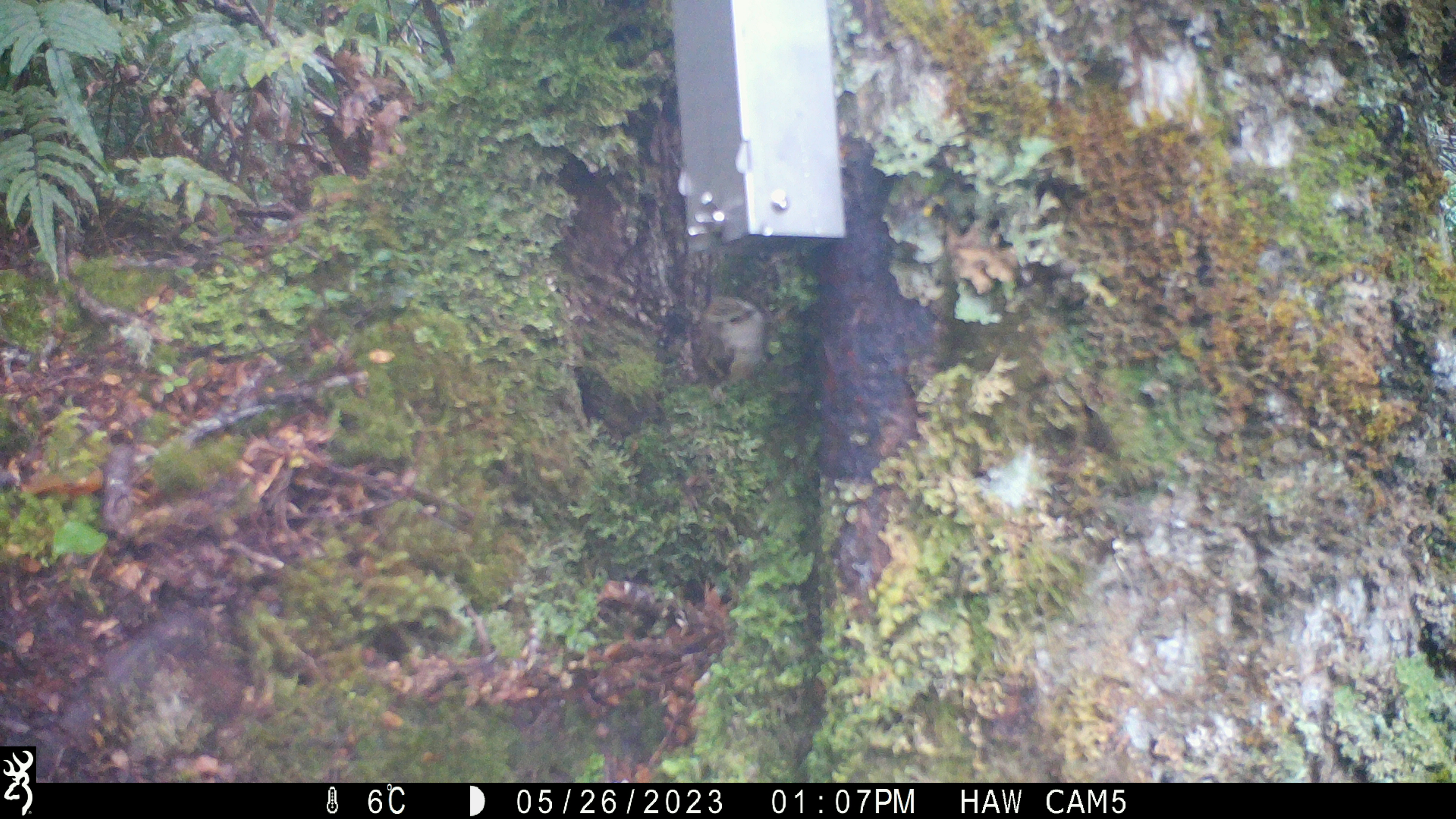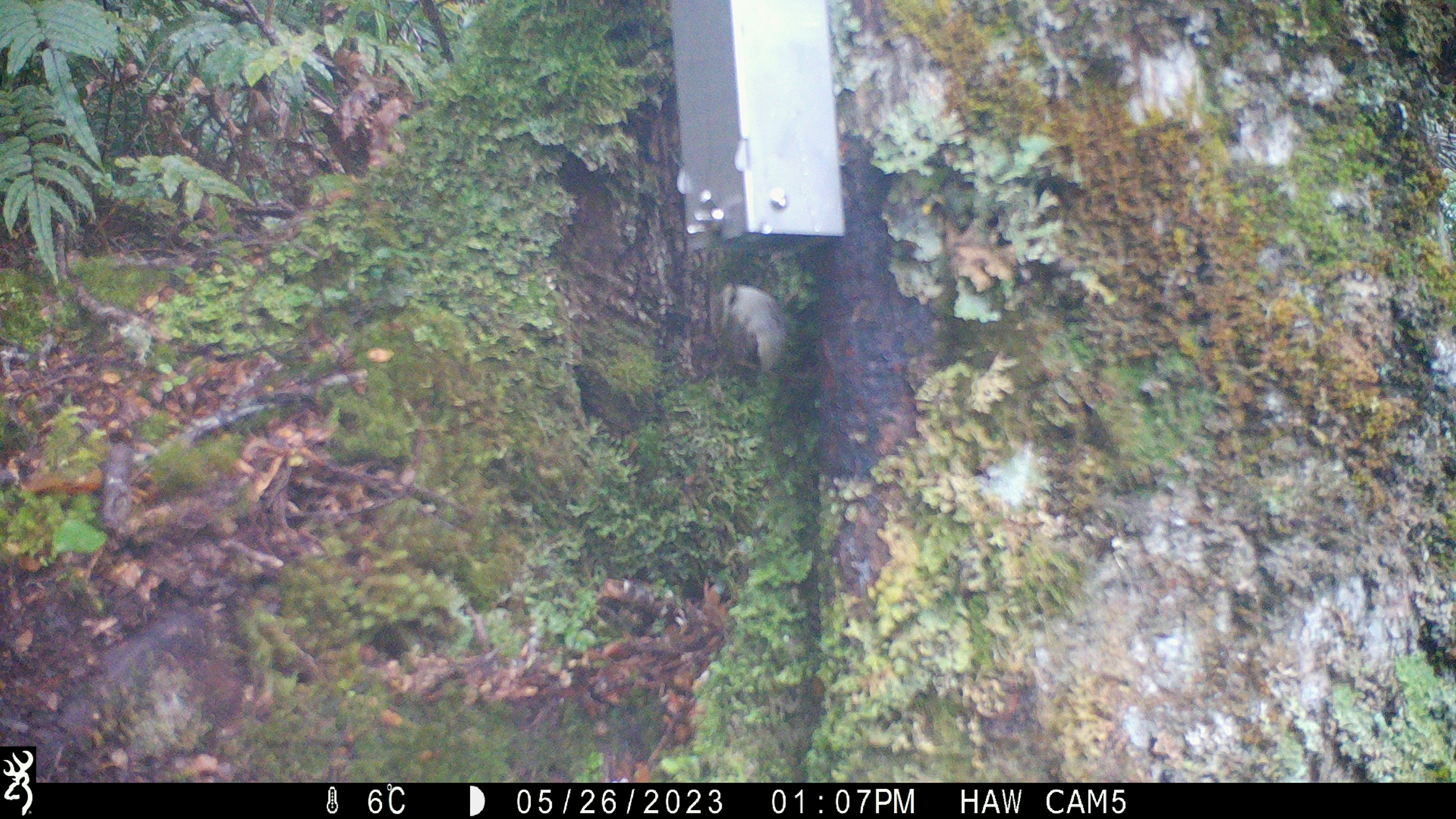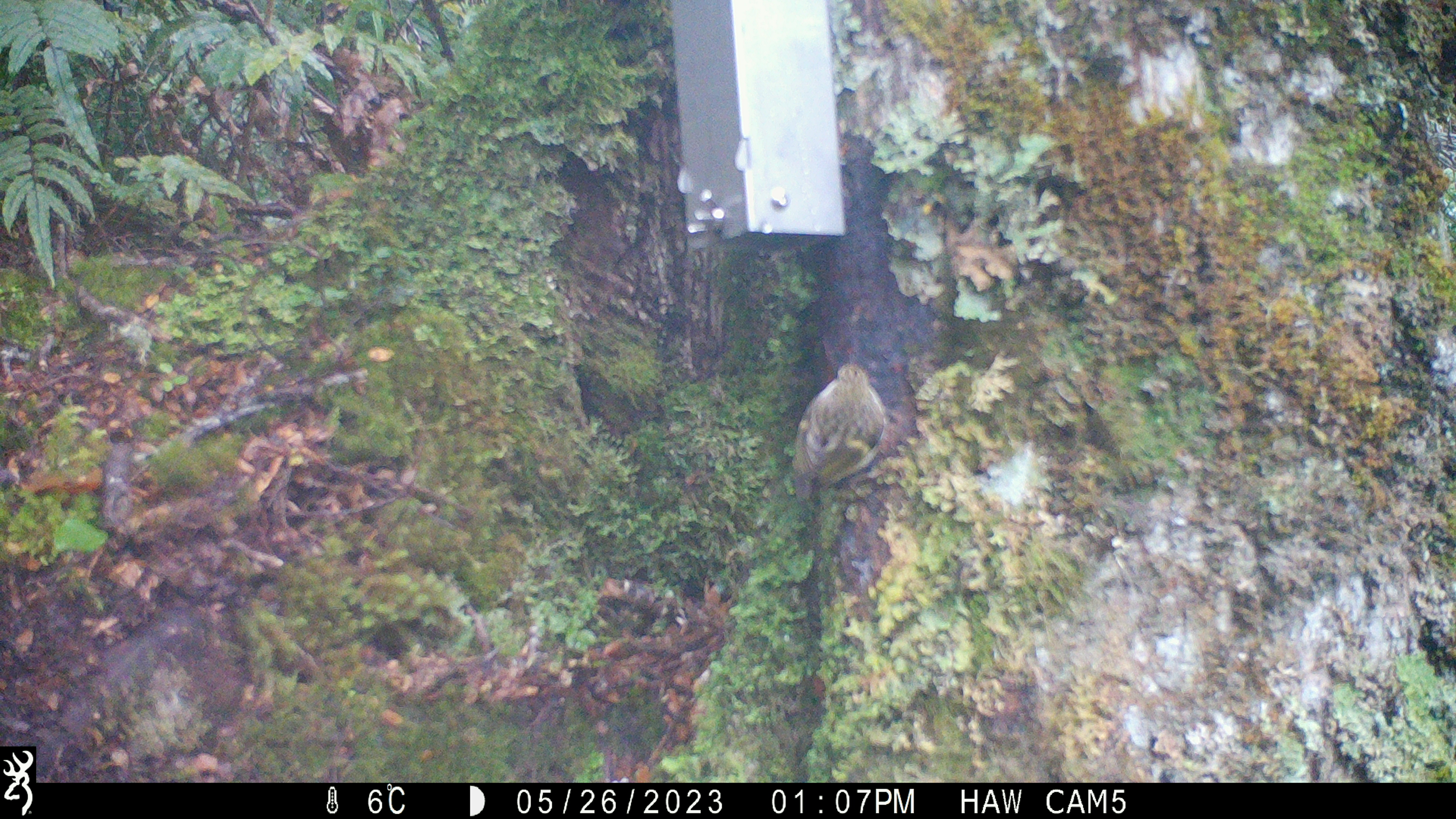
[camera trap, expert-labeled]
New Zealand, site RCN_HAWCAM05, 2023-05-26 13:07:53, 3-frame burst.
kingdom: Animalia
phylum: Chordata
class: Aves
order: Passeriformes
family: Acanthisittidae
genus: Acanthisitta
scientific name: Acanthisitta chloris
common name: rifleman